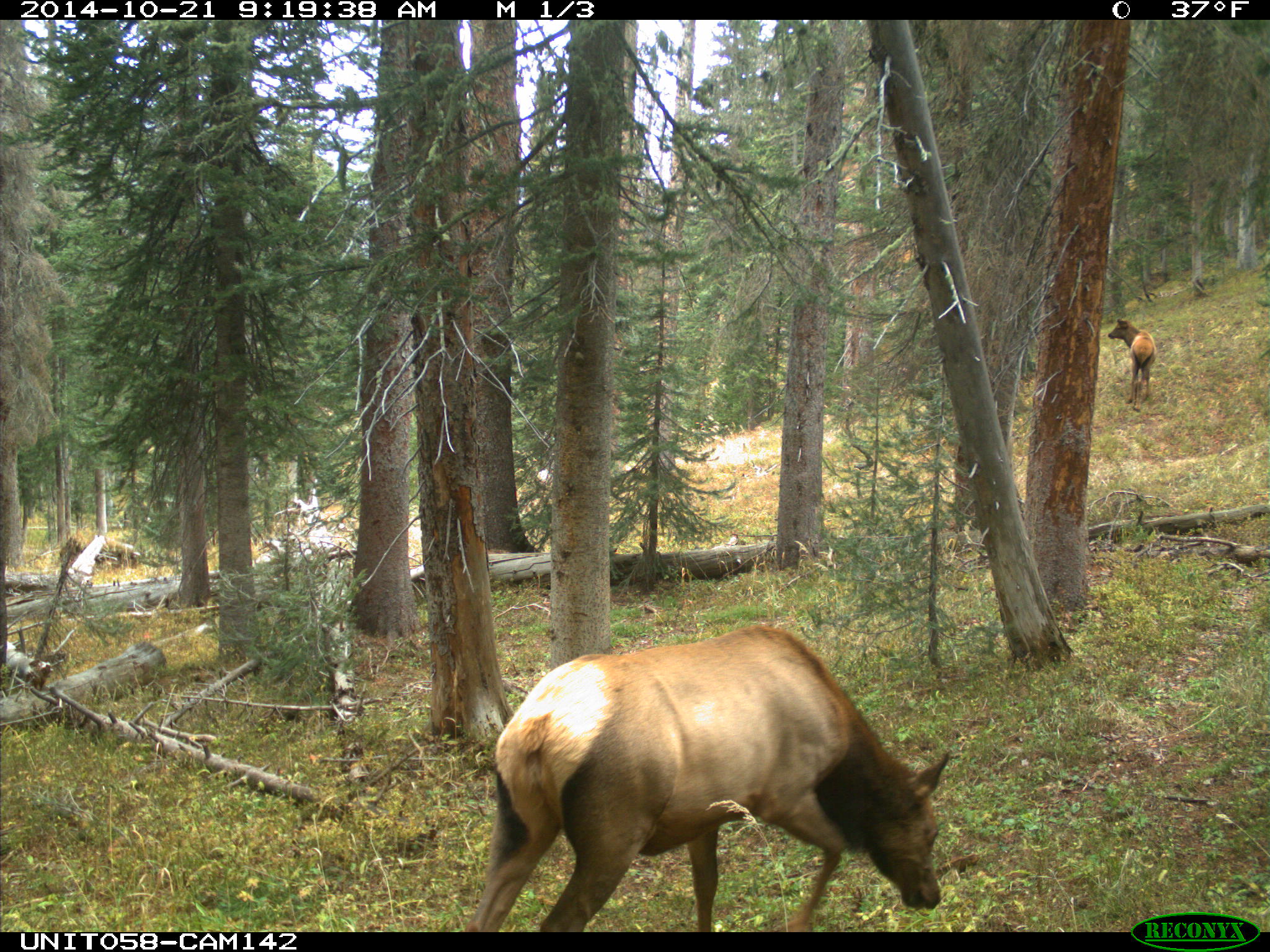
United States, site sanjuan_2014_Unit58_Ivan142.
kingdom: Animalia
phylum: Chordata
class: Mammalia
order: Artiodactyla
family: Cervidae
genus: Cervus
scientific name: Cervus elaphus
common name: red deer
Cervus elaphus (red deer).